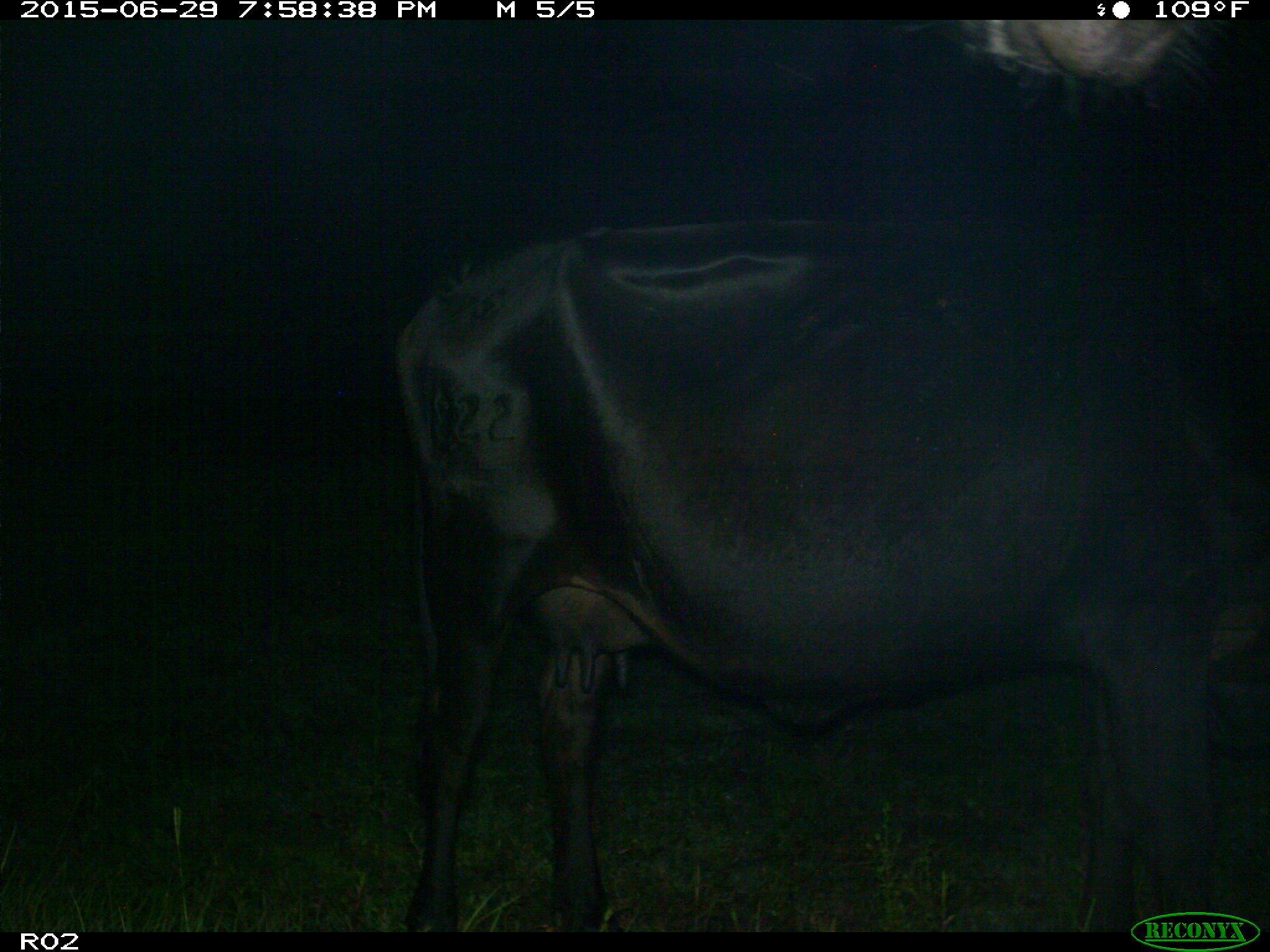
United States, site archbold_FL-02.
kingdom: Animalia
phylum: Chordata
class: Mammalia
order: Artiodactyla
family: Bovidae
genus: Bos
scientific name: Bos taurus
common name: domestic cow